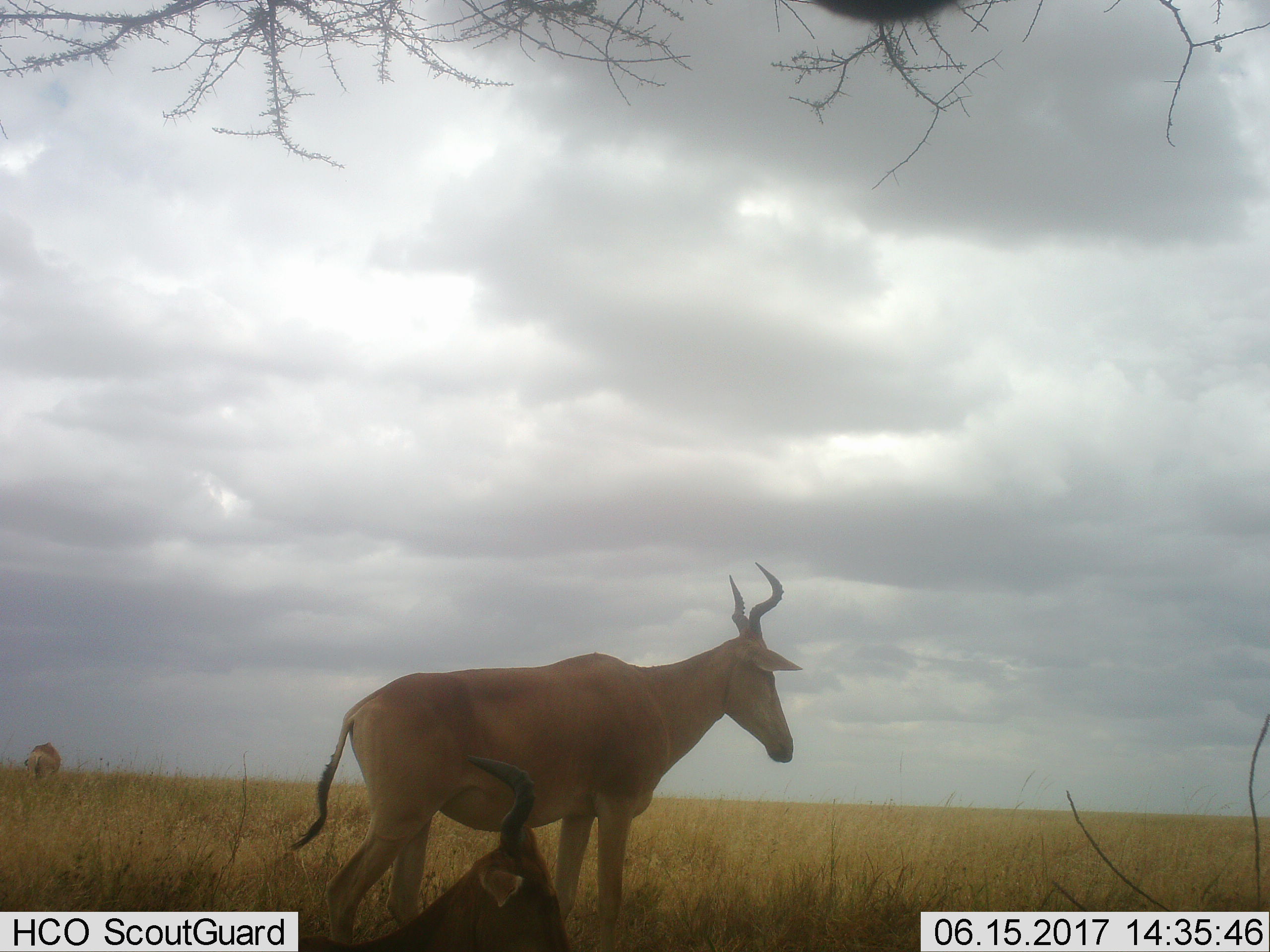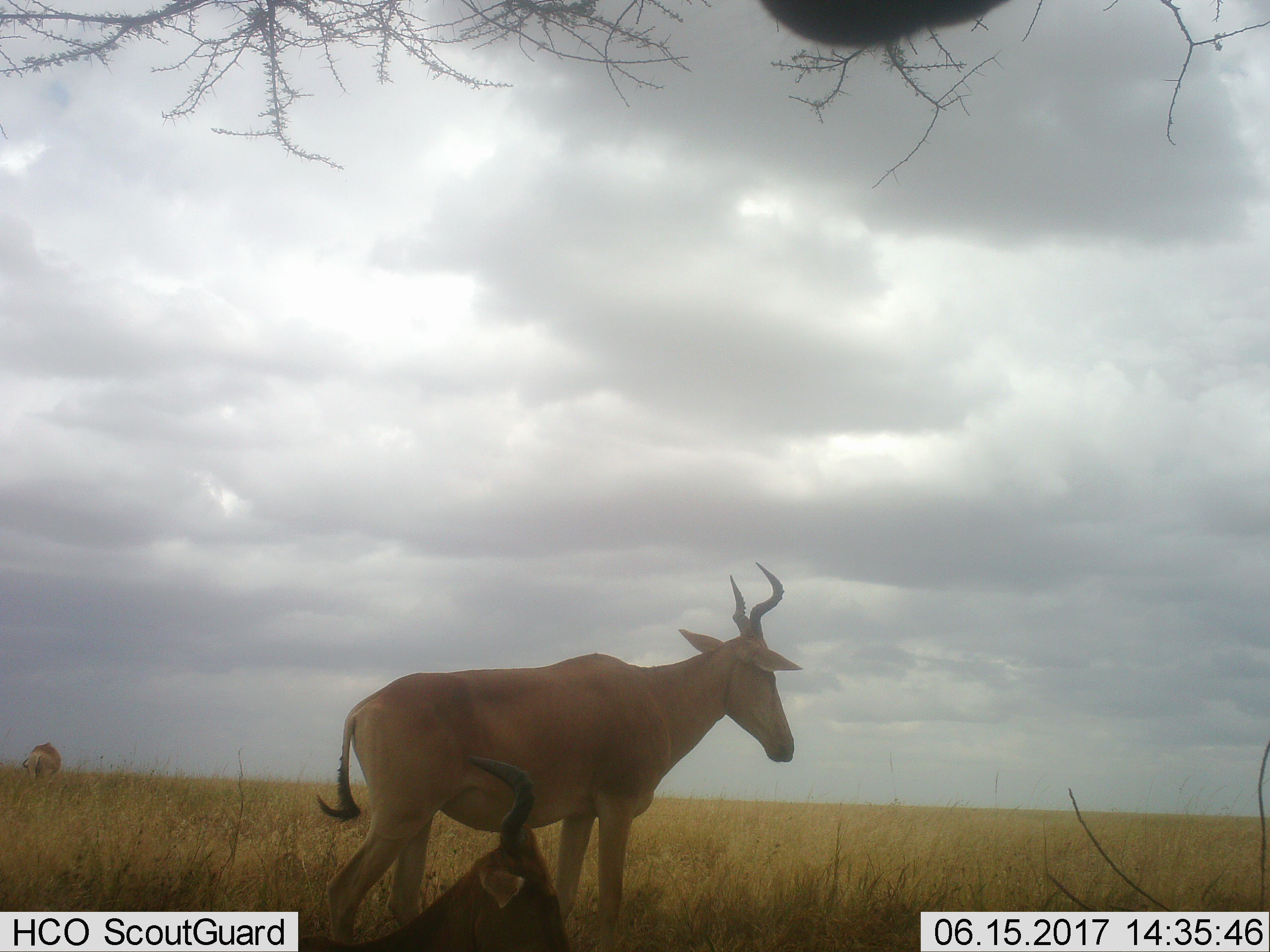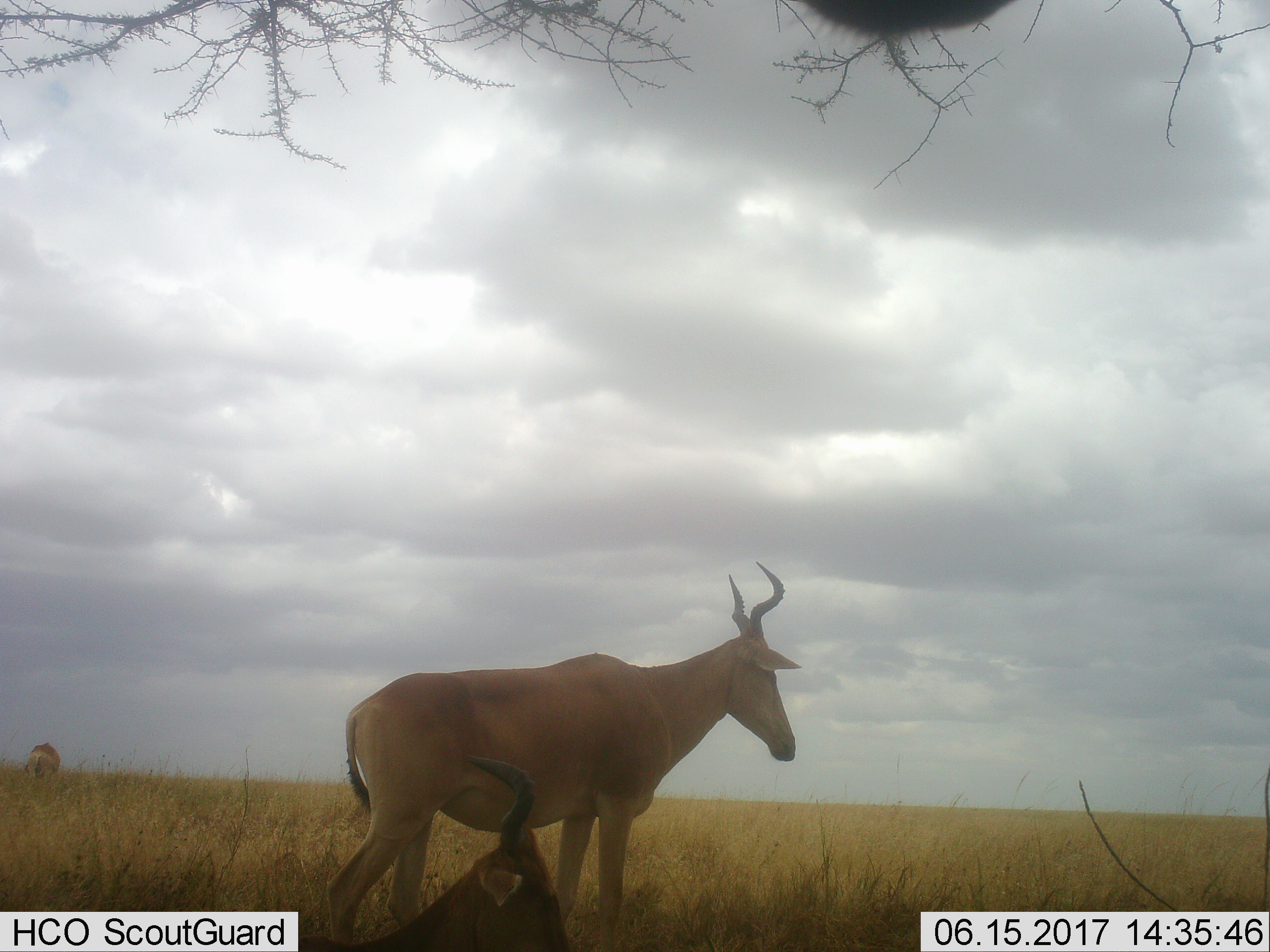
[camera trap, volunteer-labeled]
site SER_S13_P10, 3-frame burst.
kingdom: Animalia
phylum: Chordata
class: Mammalia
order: Artiodactyla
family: Bovidae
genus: Alcelaphus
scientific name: Alcelaphus buselaphus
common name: hartebeest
Hartebeest (Alcelaphus buselaphus), count 3. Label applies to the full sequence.